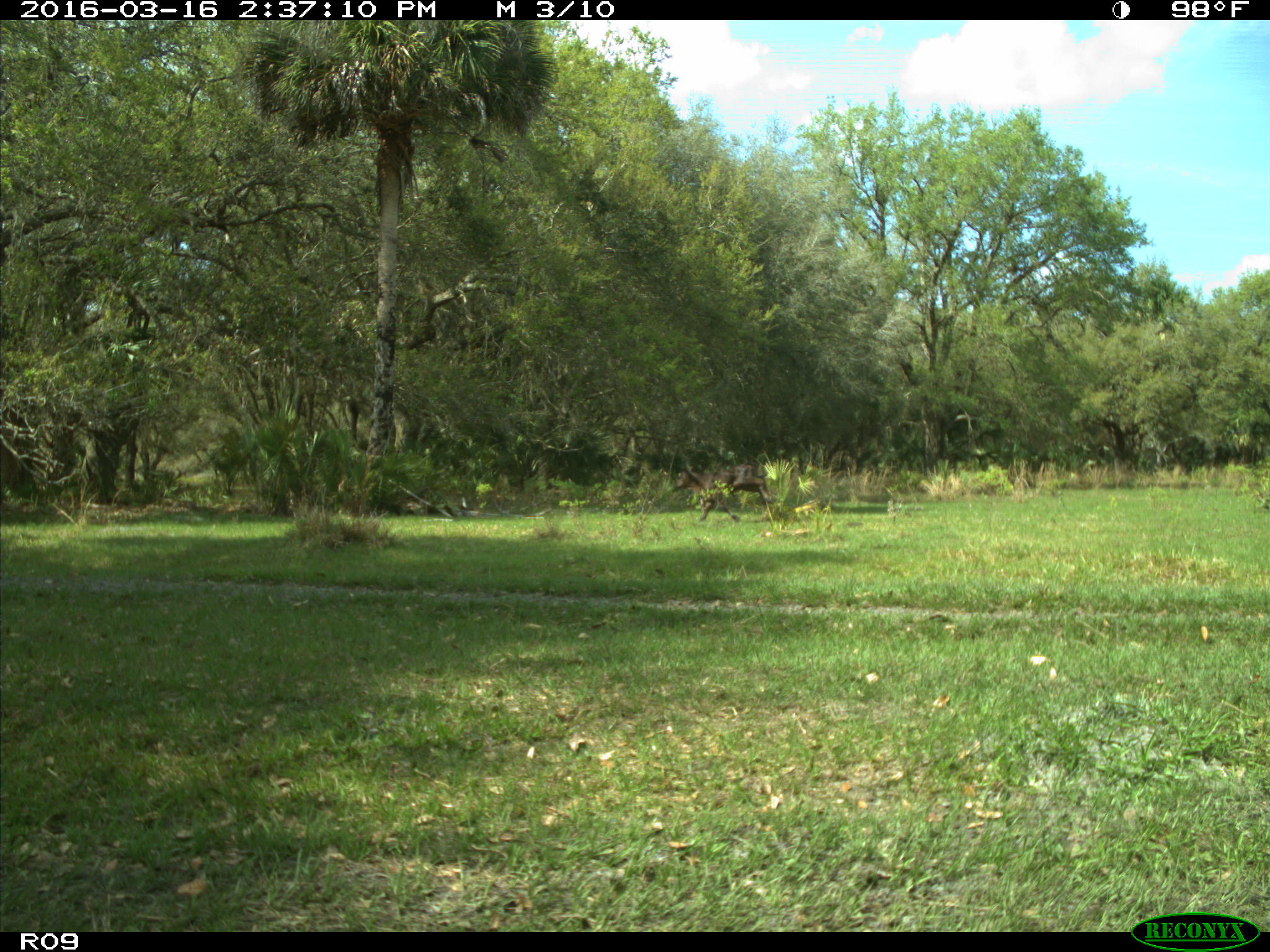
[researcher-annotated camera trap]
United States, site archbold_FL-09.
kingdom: Animalia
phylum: Chordata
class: Mammalia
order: Artiodactyla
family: Bovidae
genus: Bos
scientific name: Bos taurus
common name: domestic cow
Bos taurus (domestic cow).